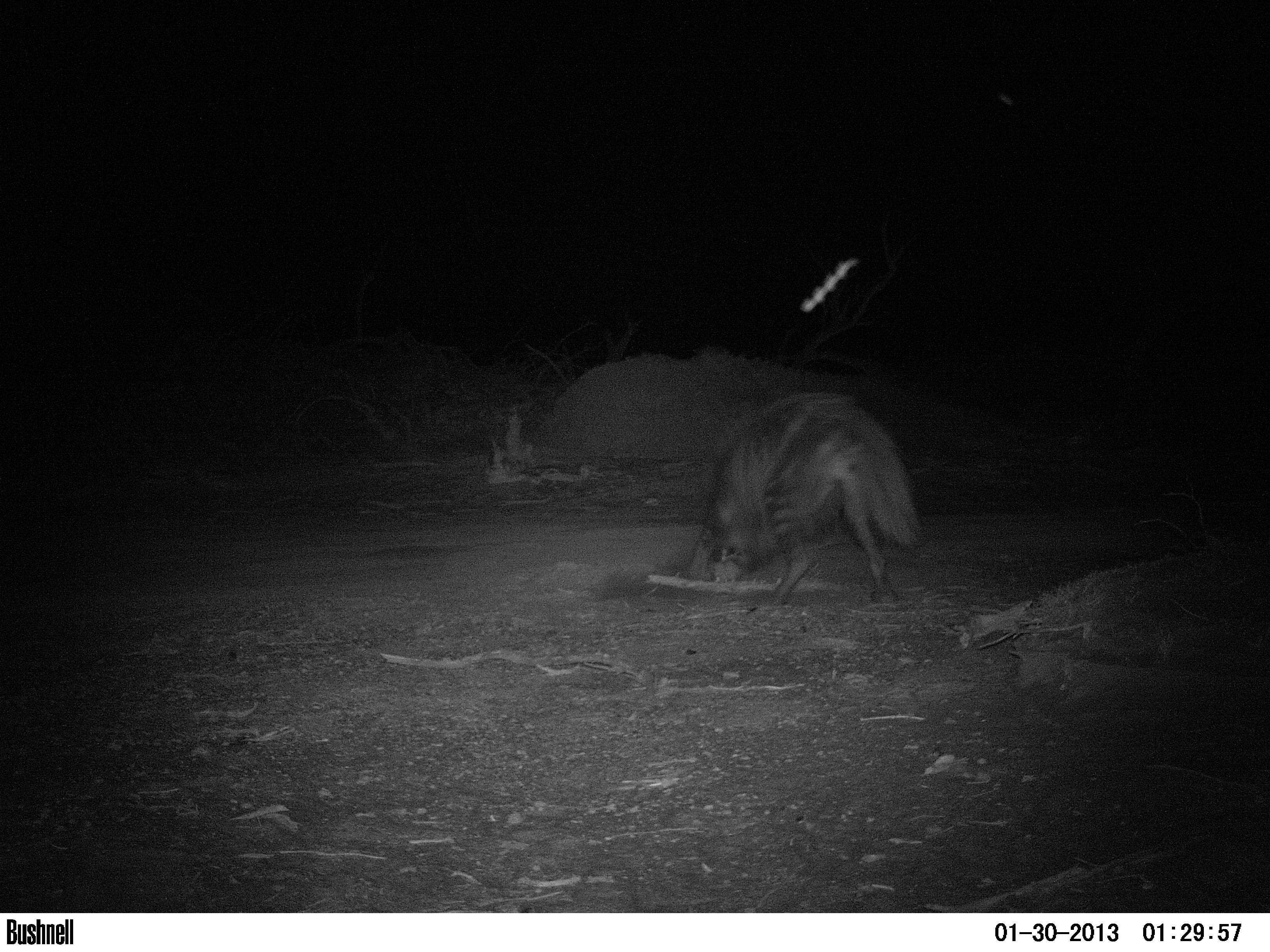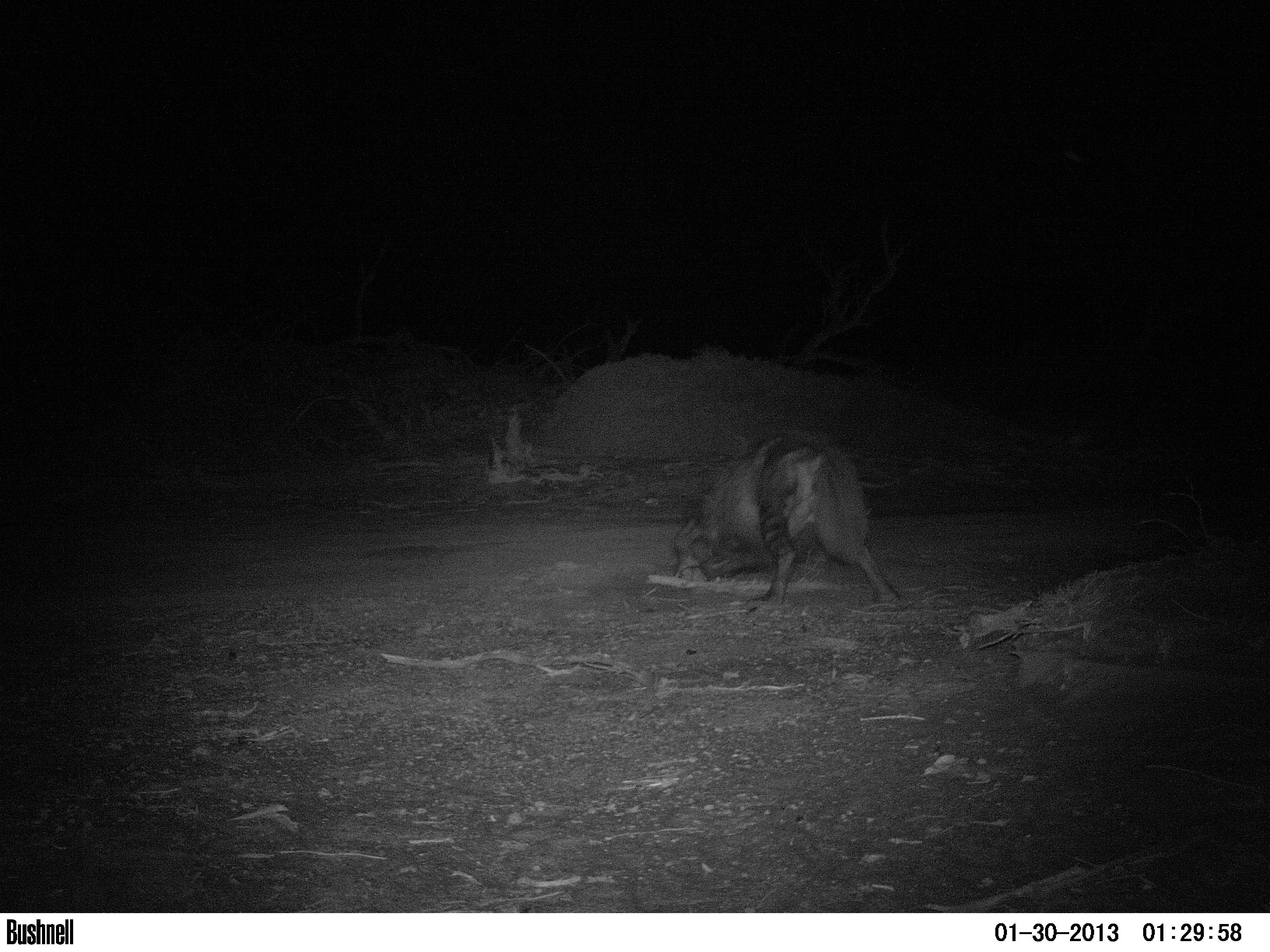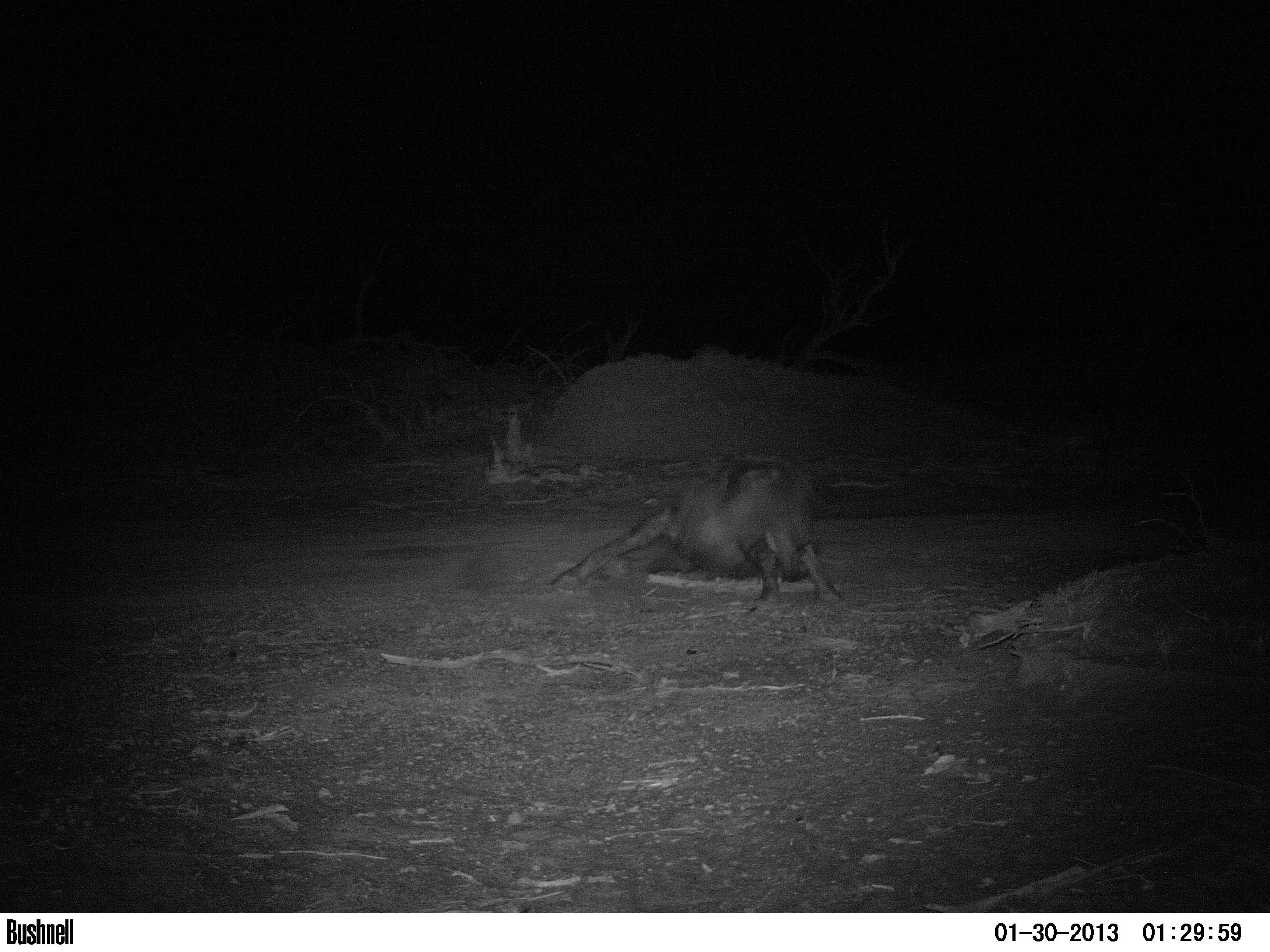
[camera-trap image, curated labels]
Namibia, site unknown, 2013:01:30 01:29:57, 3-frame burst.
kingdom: Animalia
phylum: Chordata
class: Mammalia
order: Carnivora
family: Hyaenidae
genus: Parahyaena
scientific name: Parahyaena brunnea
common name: brown hyena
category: hyaena brunnea